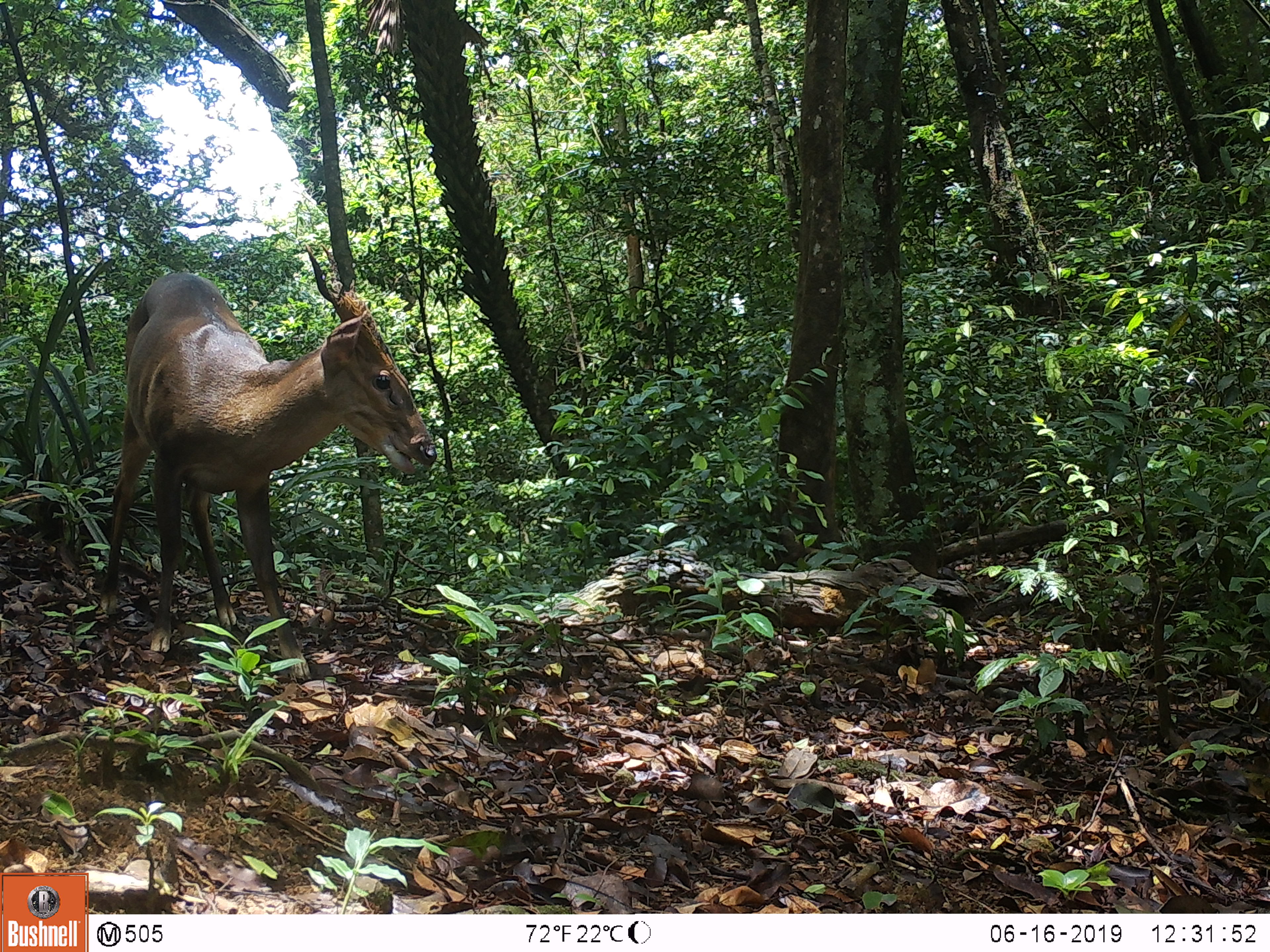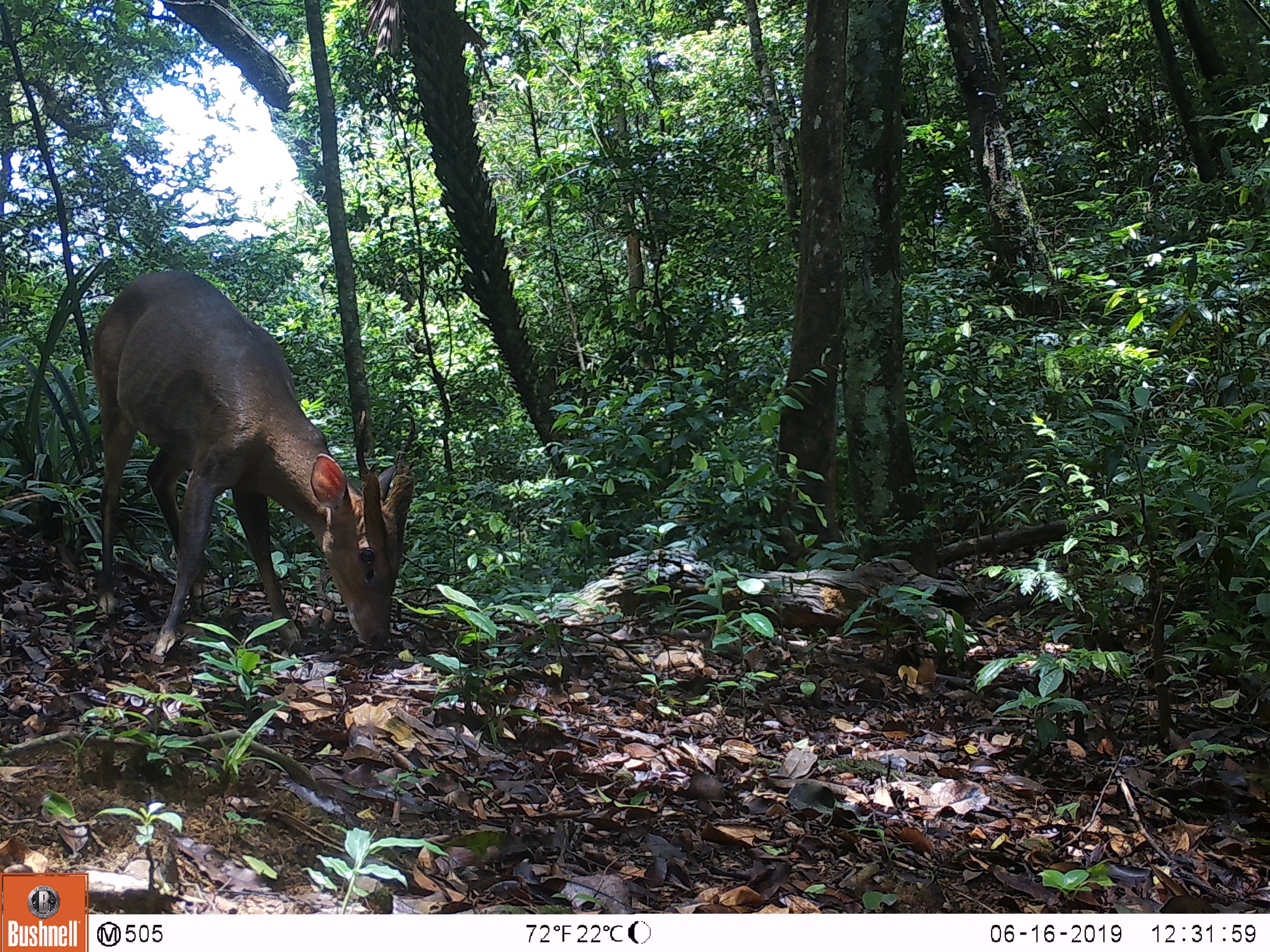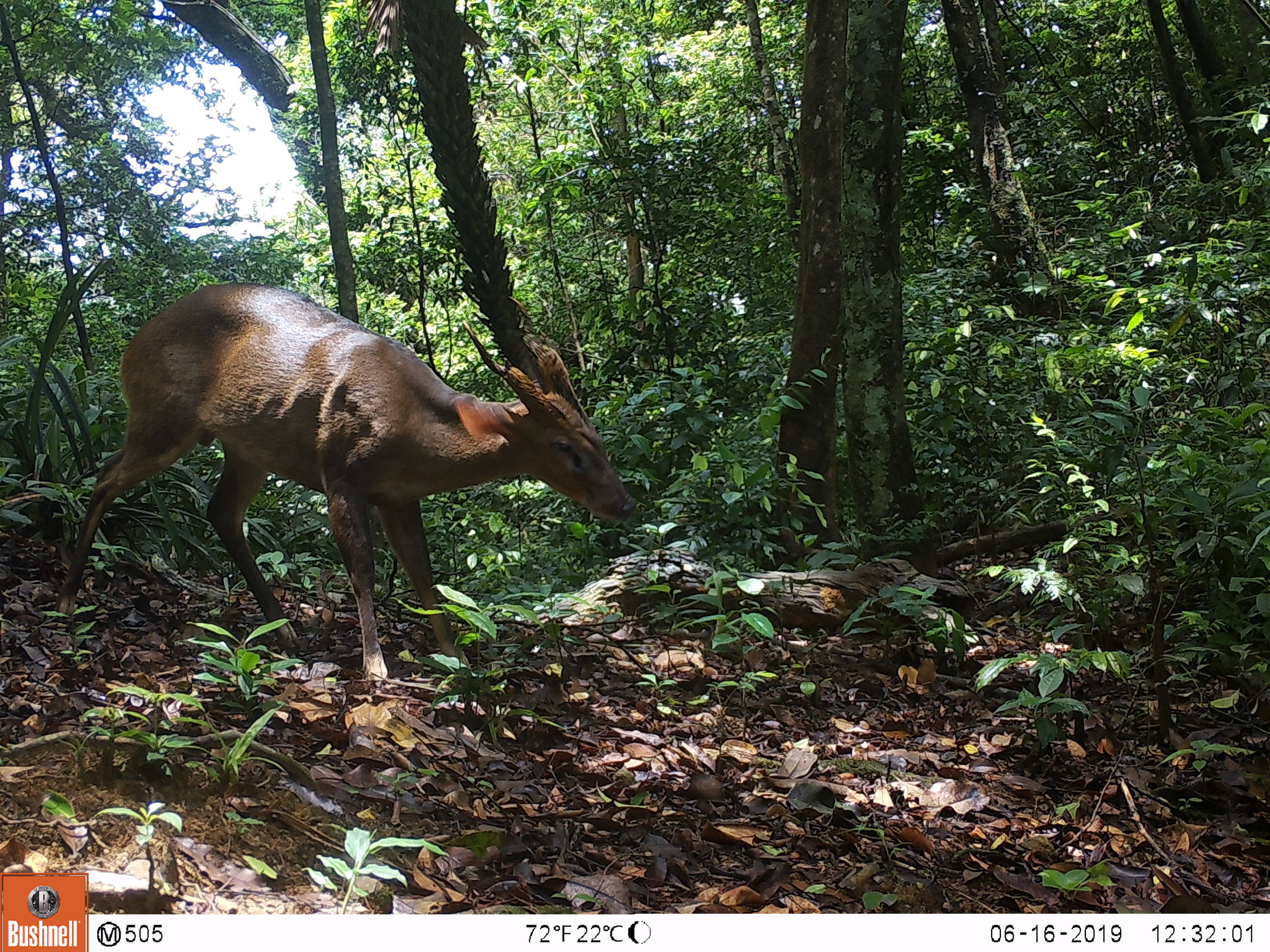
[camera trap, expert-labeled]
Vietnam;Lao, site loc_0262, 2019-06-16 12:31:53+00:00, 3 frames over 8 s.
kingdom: Animalia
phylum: Chordata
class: Mammalia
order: Artiodactyla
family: Cervidae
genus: Muntiacus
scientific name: Muntiacus vuquangensis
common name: large-antlered muntjac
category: large antlered muntjac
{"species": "large antlered muntjac (large-antlered muntjac) (Muntiacus vuquangensis)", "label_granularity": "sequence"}